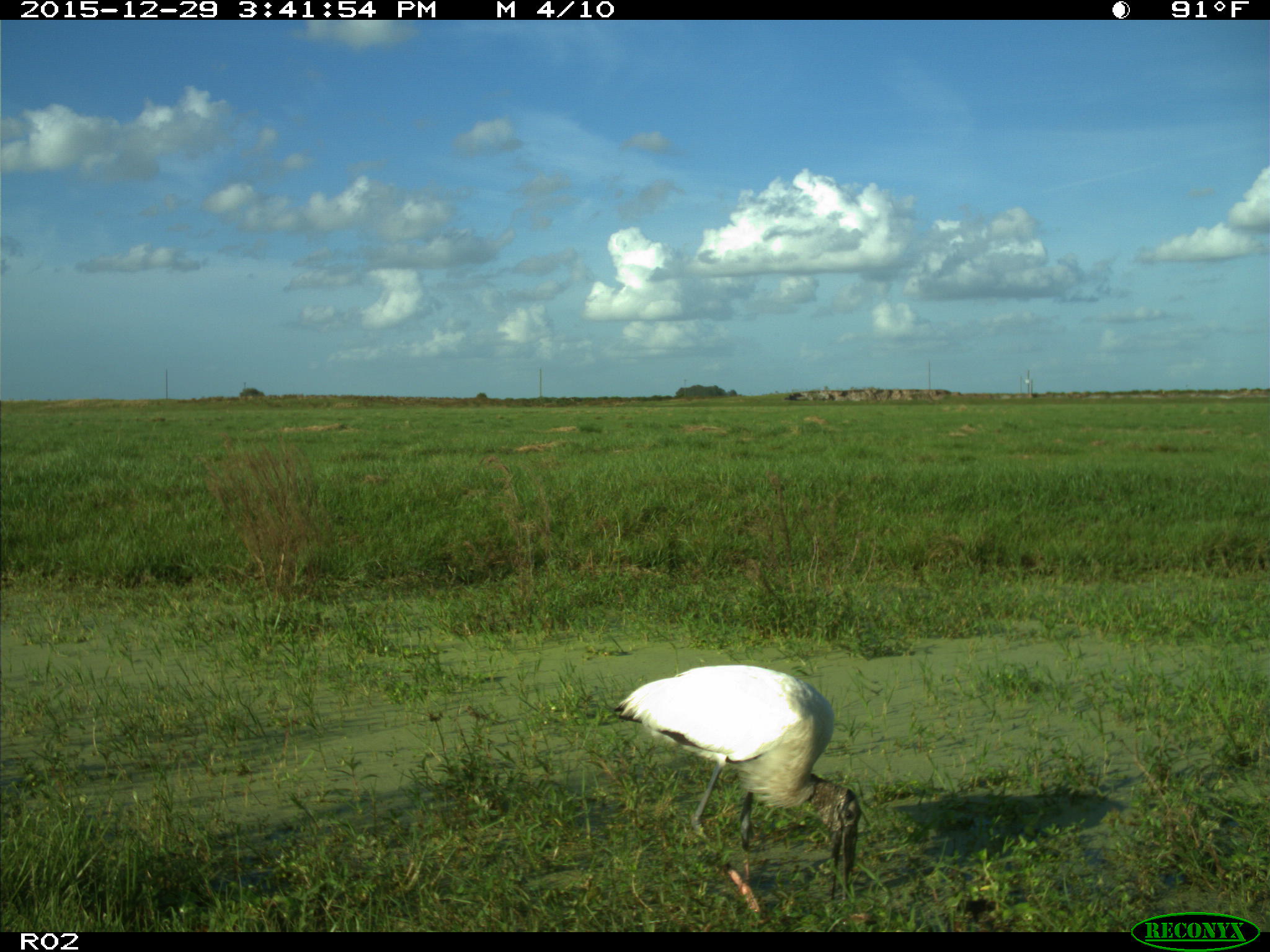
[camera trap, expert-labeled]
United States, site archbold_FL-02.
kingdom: Animalia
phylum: Chordata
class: Aves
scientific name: Aves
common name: birds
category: unidentified bird